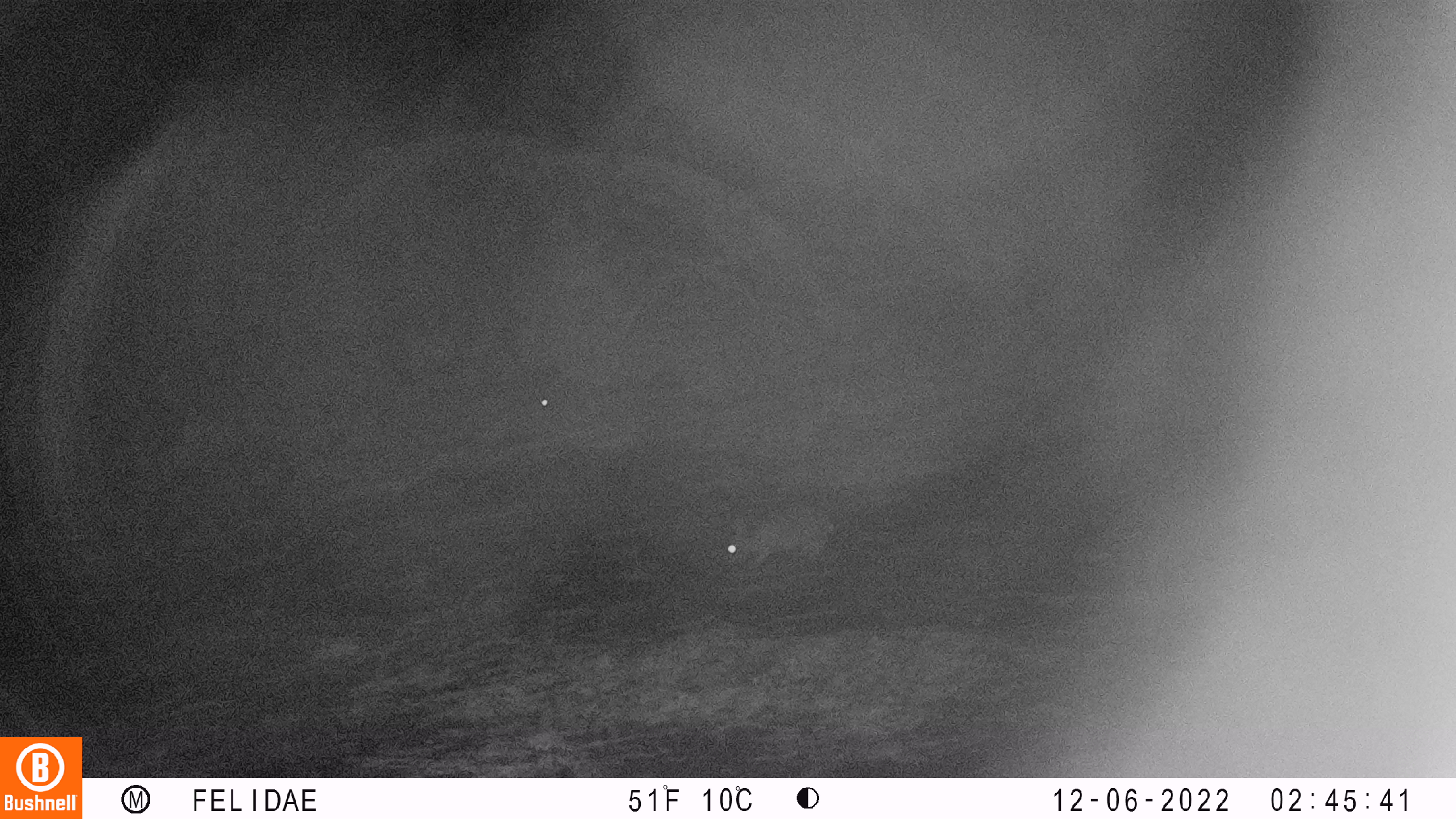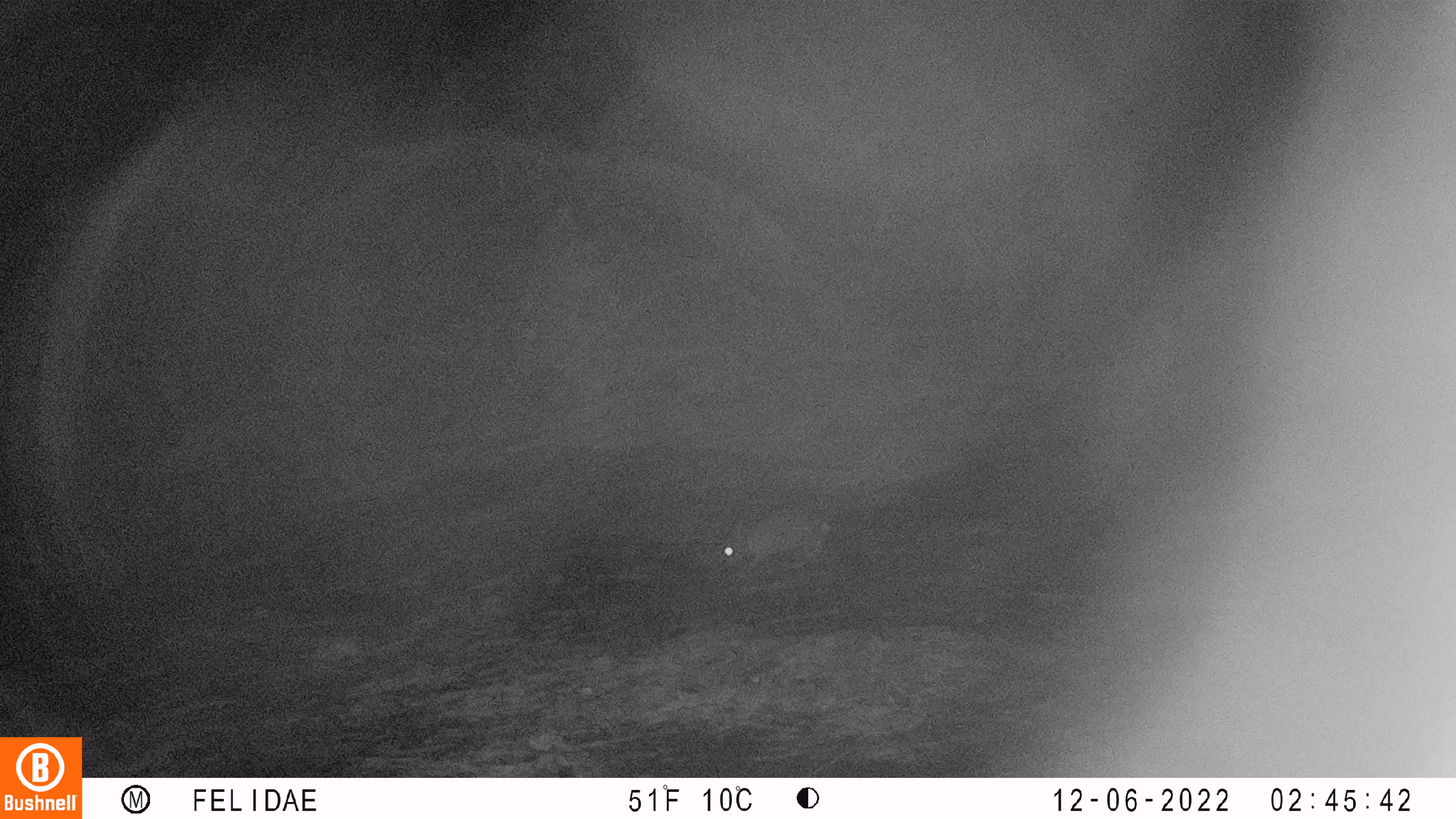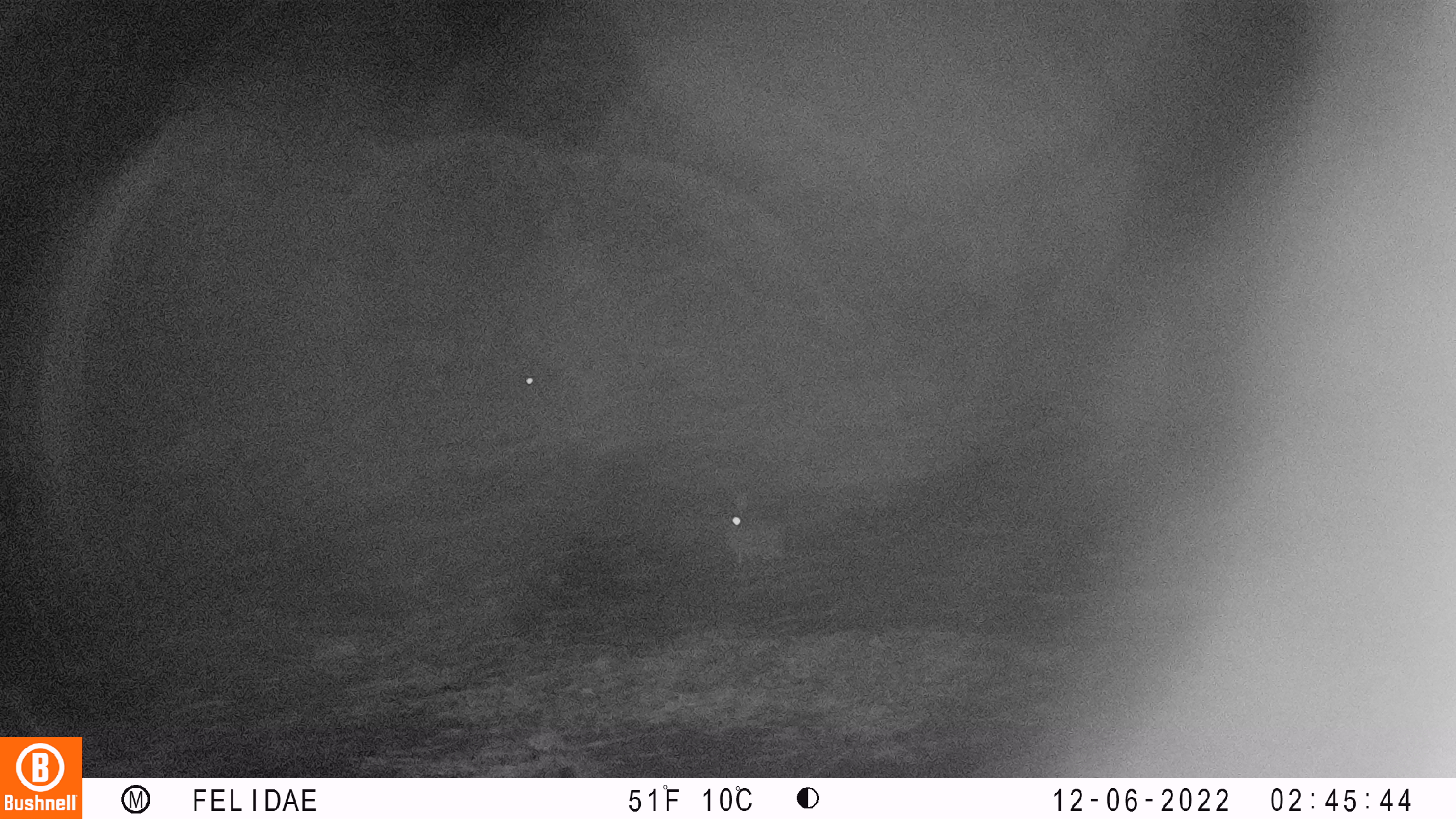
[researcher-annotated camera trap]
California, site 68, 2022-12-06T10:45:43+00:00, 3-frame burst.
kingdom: Animalia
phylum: Chordata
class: Mammalia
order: Lagomorpha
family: Leporidae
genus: Sylvilagus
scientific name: Sylvilagus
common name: cottontail rabbit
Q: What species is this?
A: Cottontail rabbit (Sylvilagus).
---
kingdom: Animalia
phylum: Chordata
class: Mammalia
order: Lagomorpha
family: Leporidae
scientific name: Leporidae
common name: rabbit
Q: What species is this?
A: Rabbit (Leporidae).